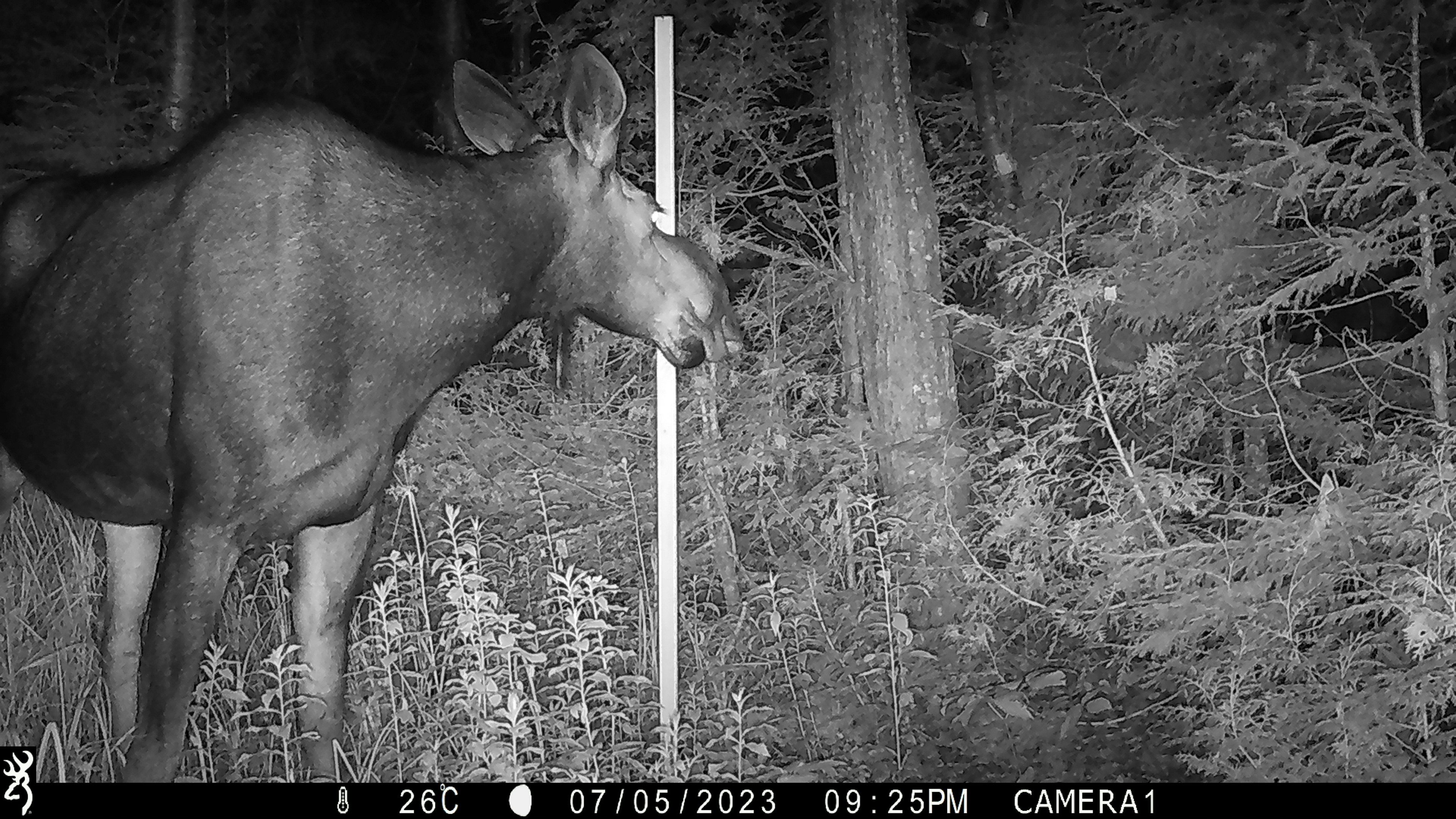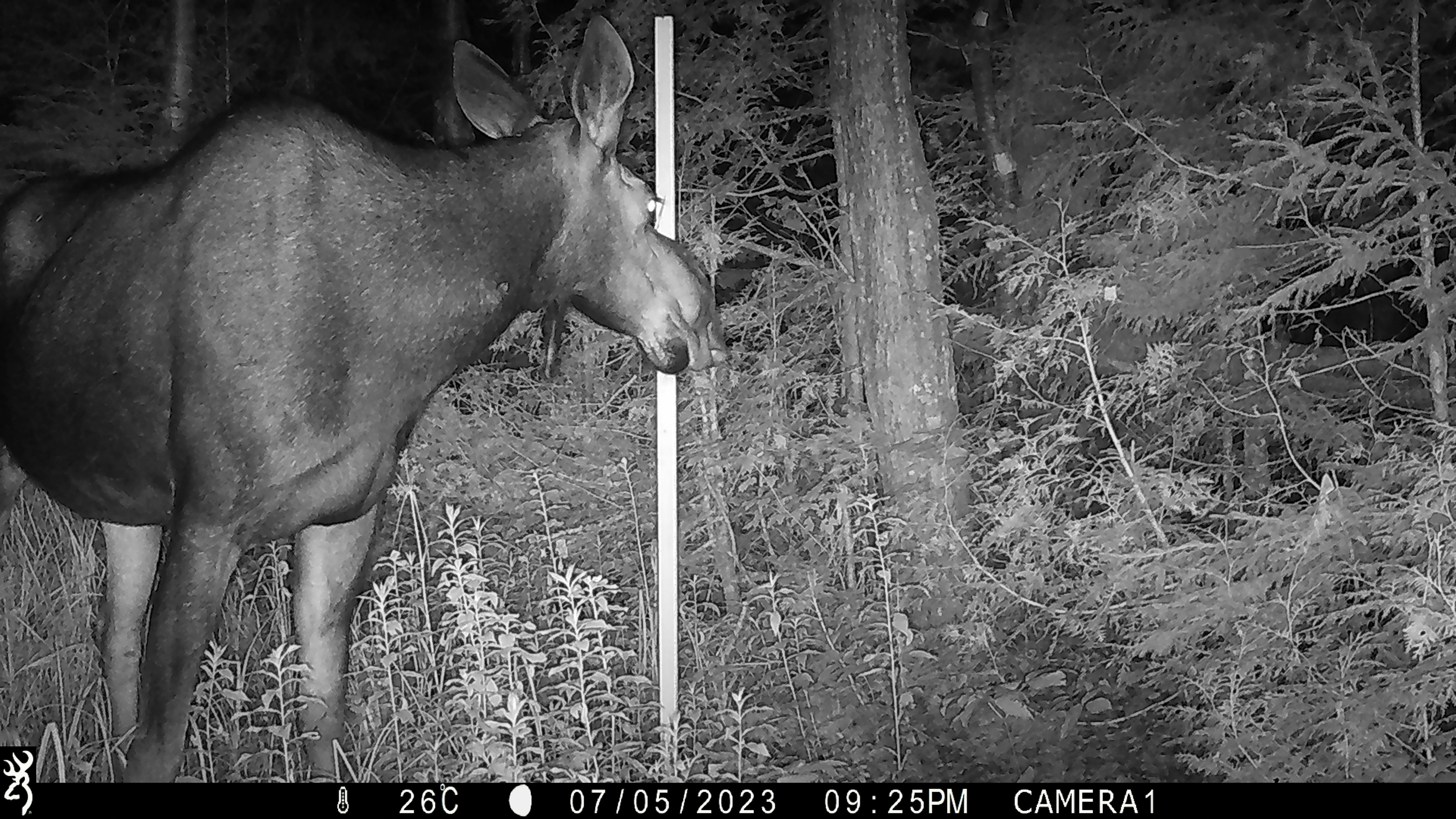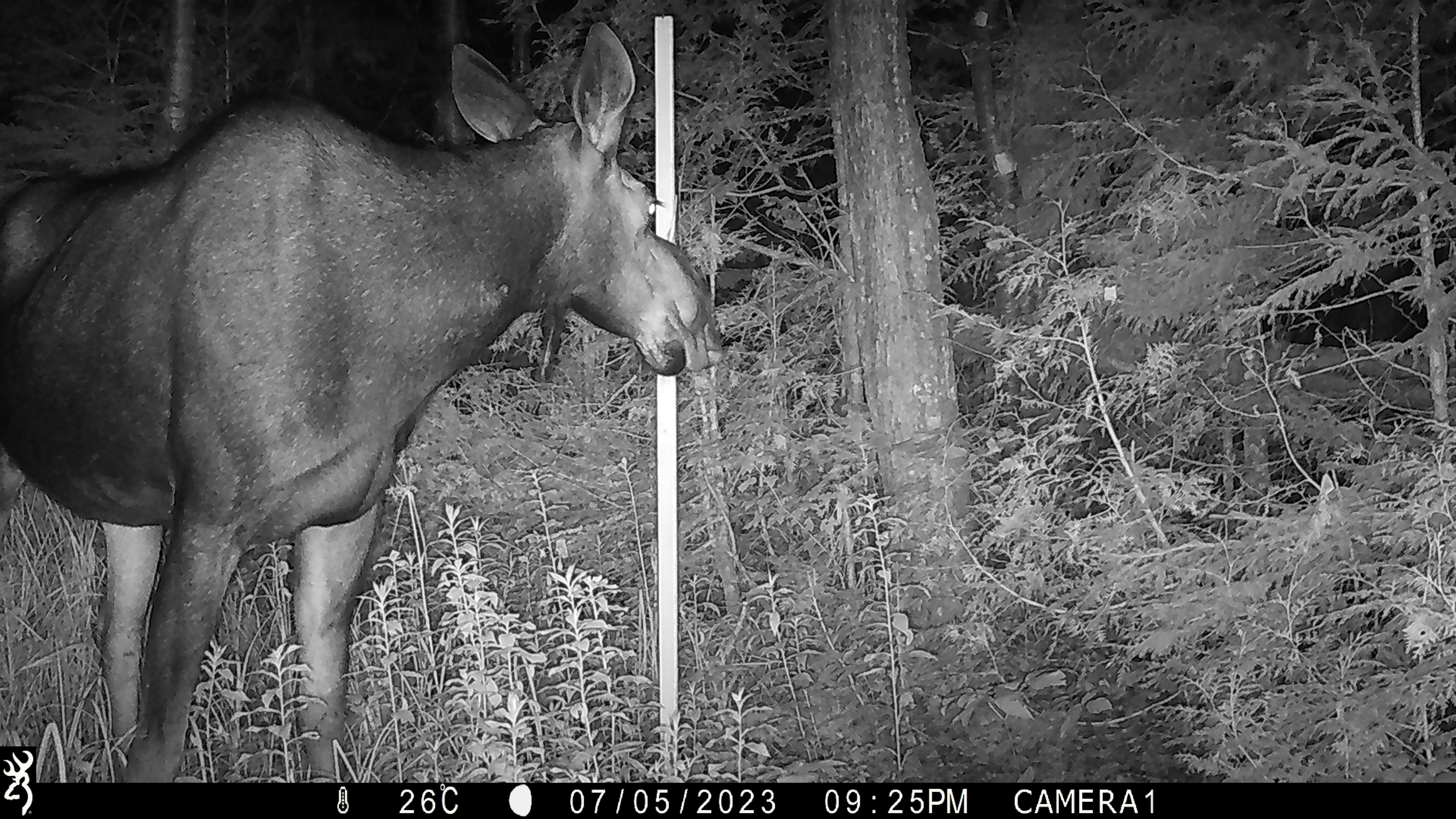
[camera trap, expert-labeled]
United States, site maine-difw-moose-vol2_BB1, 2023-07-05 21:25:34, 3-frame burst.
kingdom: Animalia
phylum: Chordata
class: Mammalia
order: Artiodactyla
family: Cervidae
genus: Alces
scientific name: Alces alces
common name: moose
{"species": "moose (Alces alces)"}